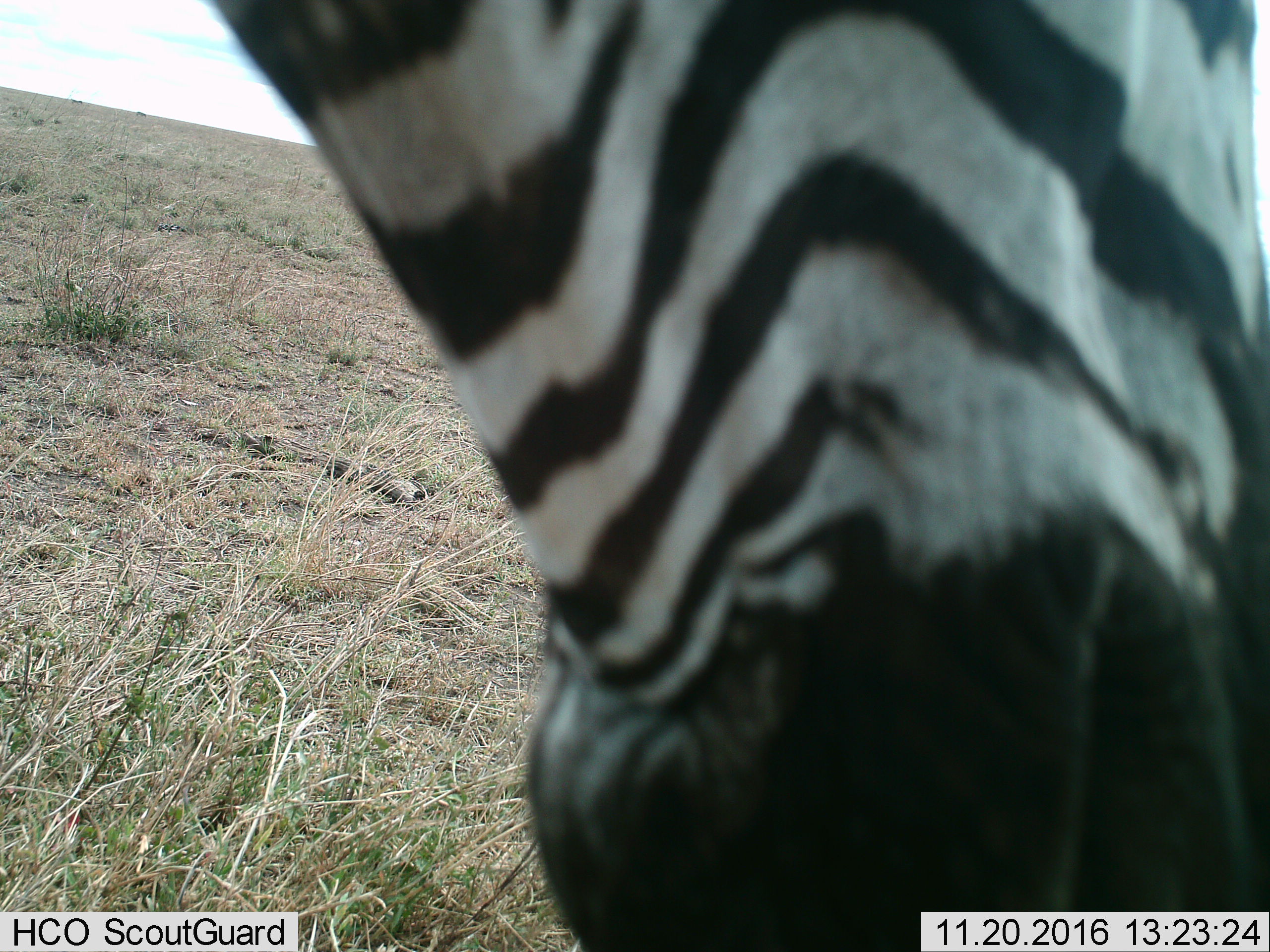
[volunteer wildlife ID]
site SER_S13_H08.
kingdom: Animalia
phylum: Chordata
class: Mammalia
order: Perissodactyla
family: Equidae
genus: Equus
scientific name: Equus quagga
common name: plains zebra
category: zebraplains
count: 1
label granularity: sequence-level